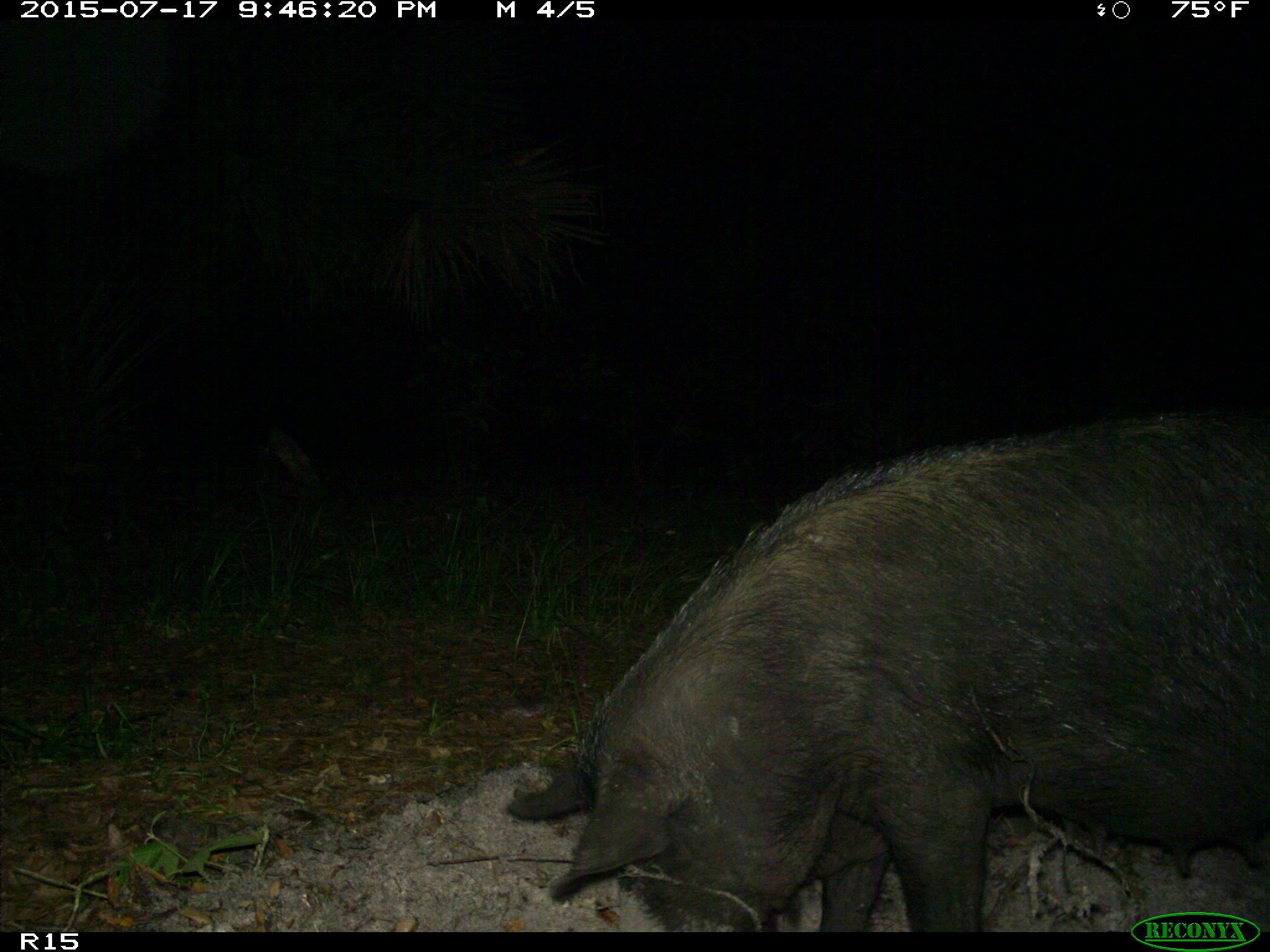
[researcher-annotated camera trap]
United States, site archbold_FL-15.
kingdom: Animalia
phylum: Chordata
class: Mammalia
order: Artiodactyla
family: Suidae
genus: Sus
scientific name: Sus scrofa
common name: wild boar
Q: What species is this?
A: Sus scrofa (wild boar).